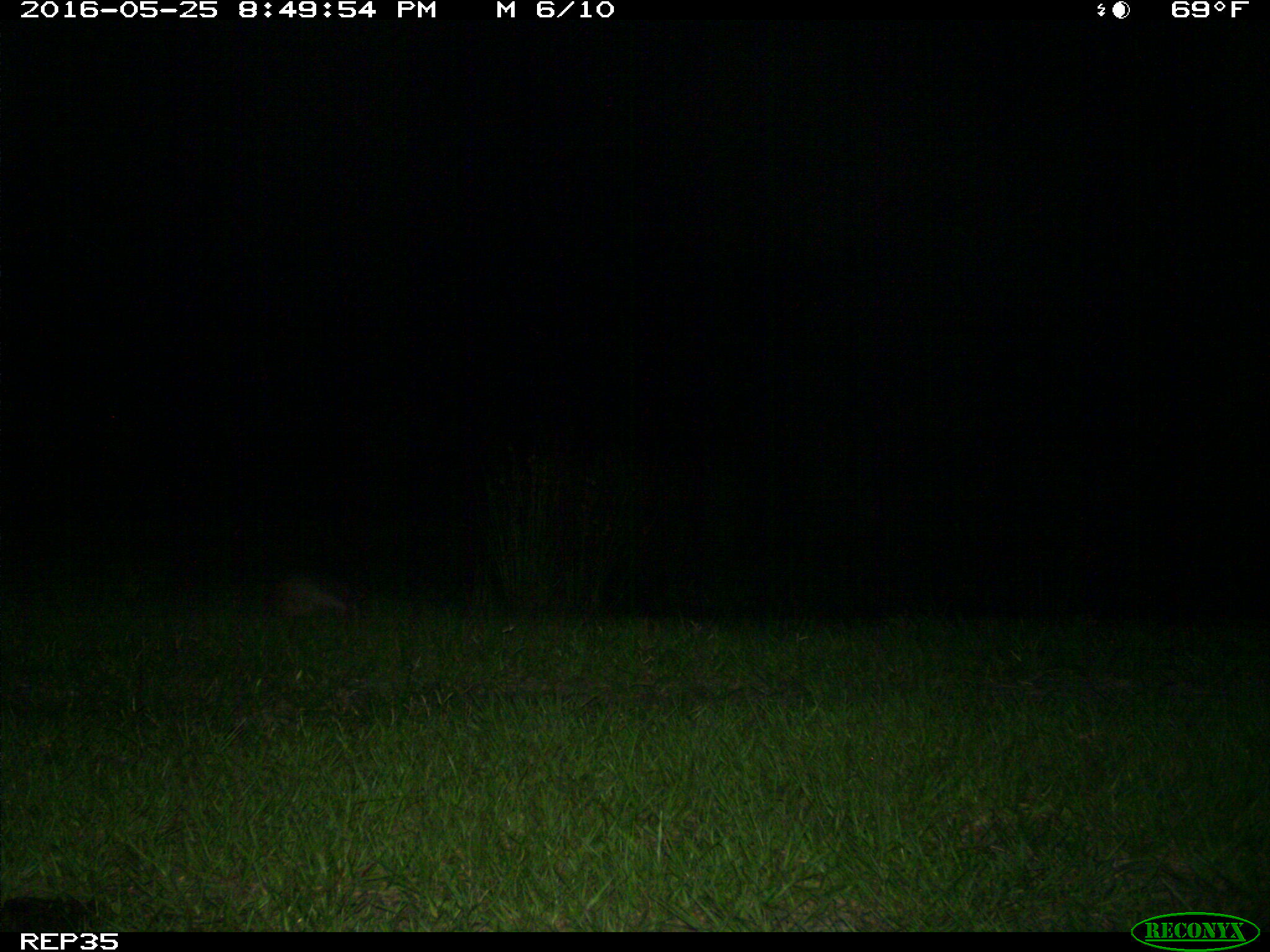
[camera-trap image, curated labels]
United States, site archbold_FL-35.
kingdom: Animalia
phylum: Chordata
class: Mammalia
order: Cingulata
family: Dasypodidae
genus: Dasypus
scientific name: Dasypus novemcinctus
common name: nine-banded armadillo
Dasypus novemcinctus (nine-banded armadillo).